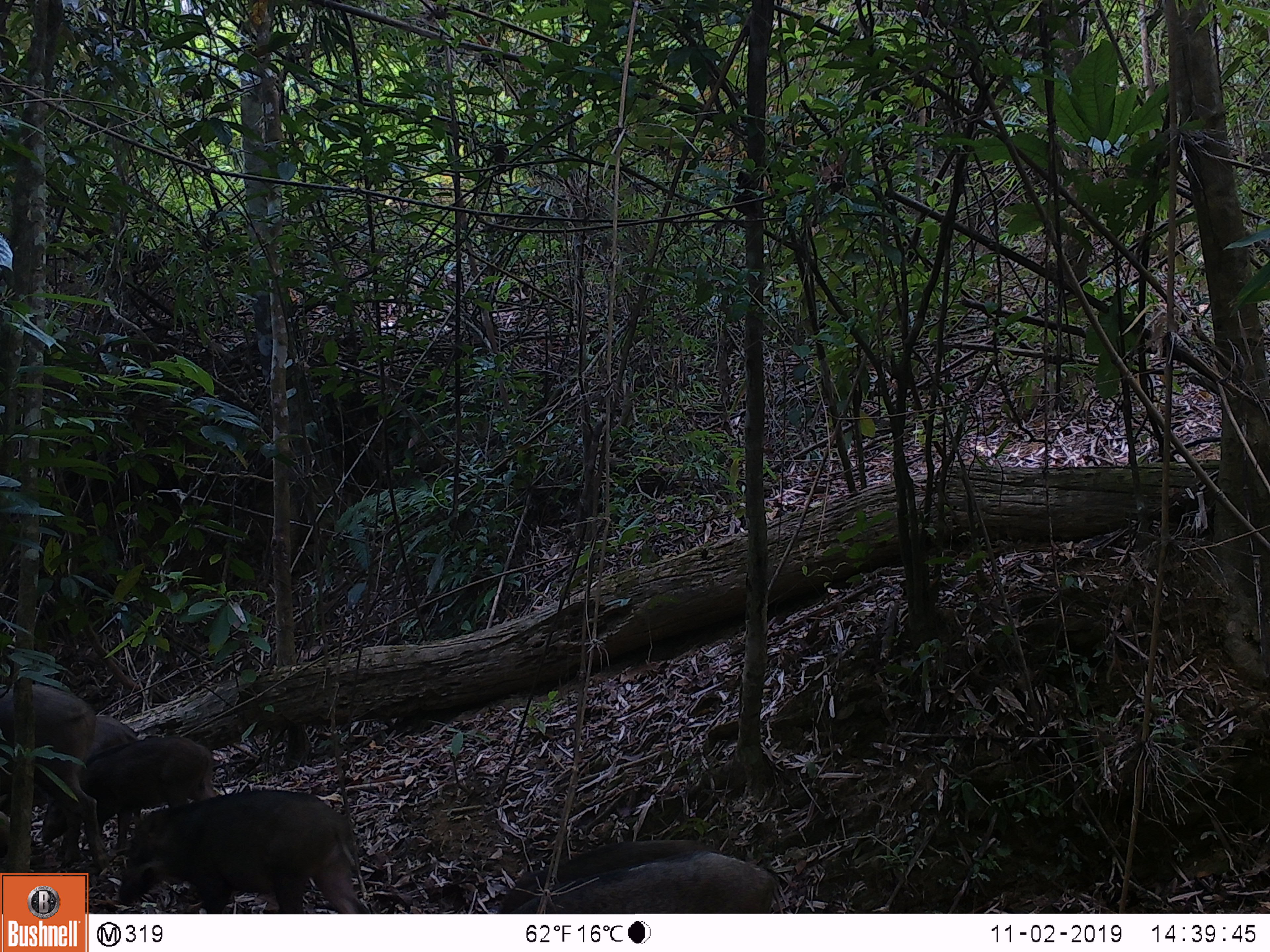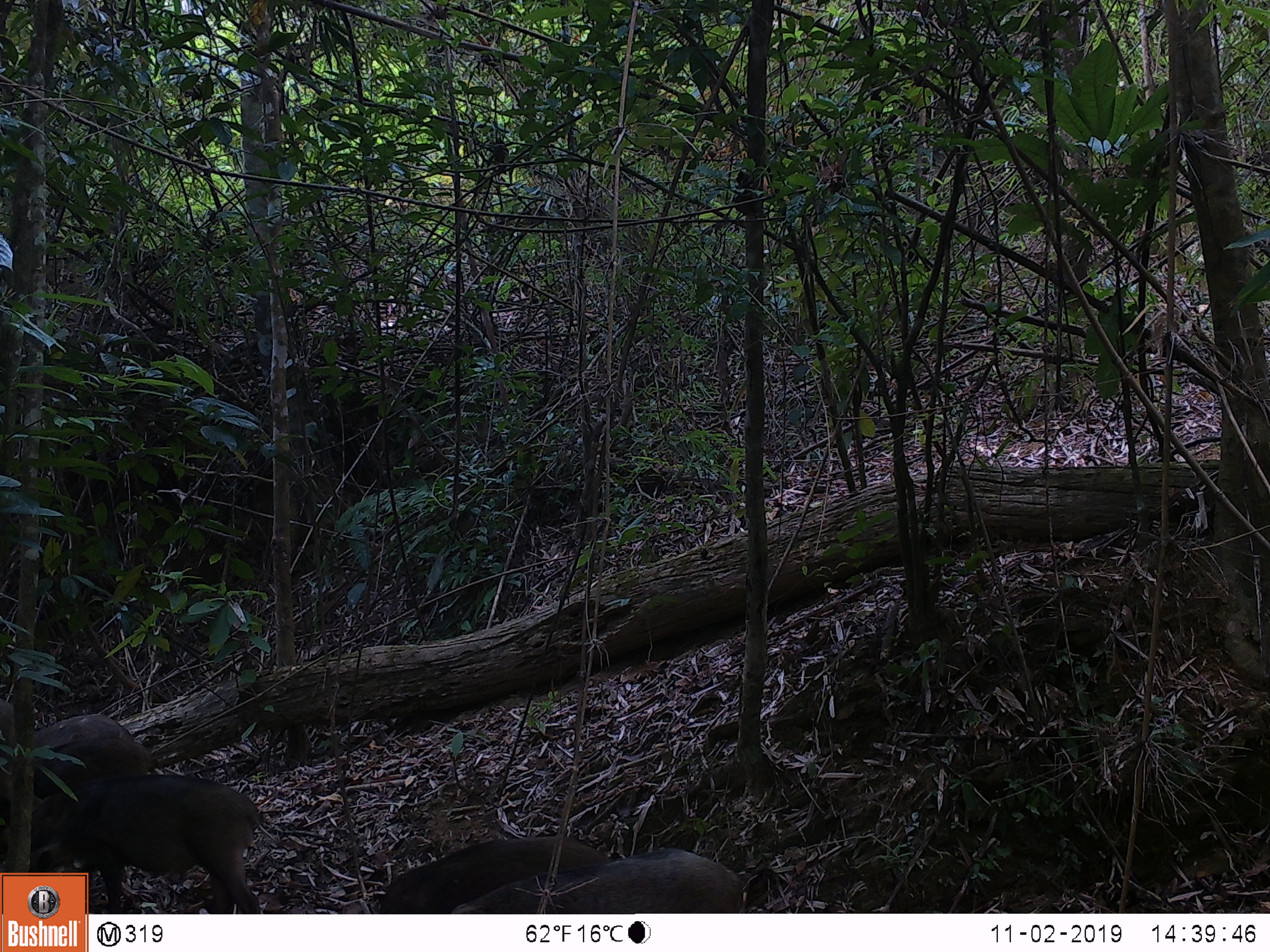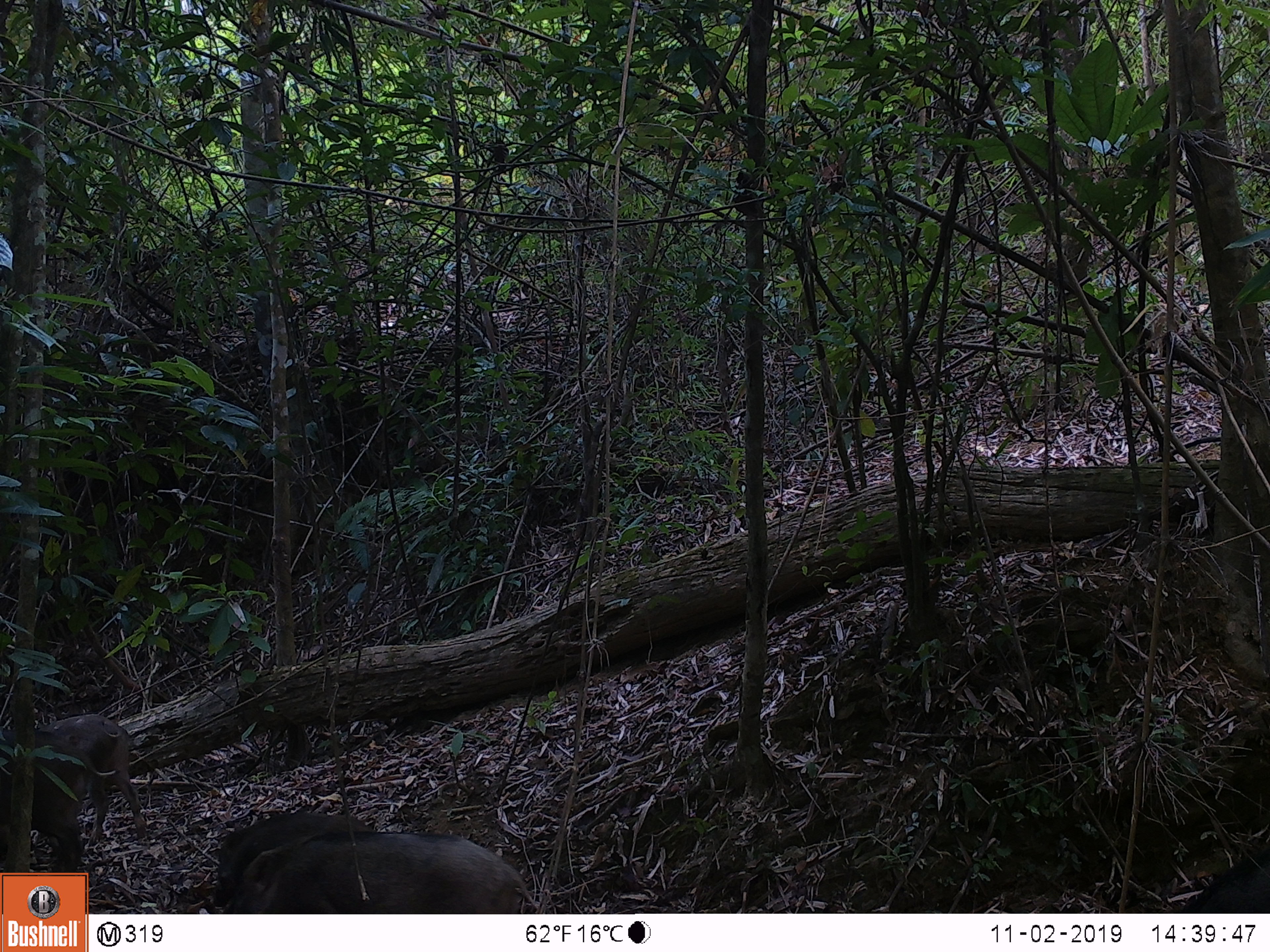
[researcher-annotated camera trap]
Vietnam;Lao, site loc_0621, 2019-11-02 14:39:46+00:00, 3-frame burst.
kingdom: Animalia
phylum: Chordata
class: Mammalia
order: Artiodactyla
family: Suidae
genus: Sus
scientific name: Sus scrofa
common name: eurasian wild pig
Eurasian wild pig (Sus scrofa). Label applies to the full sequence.